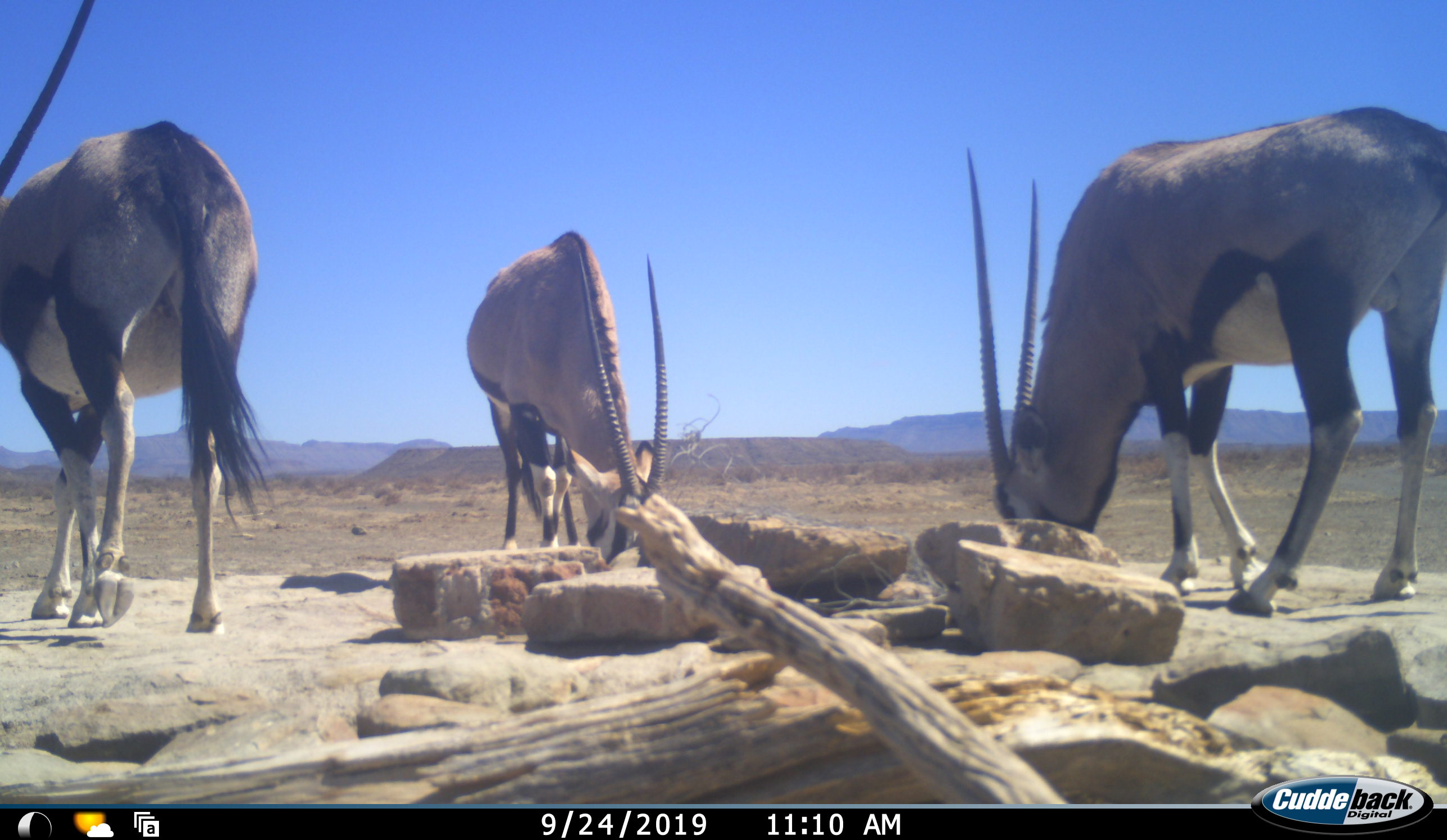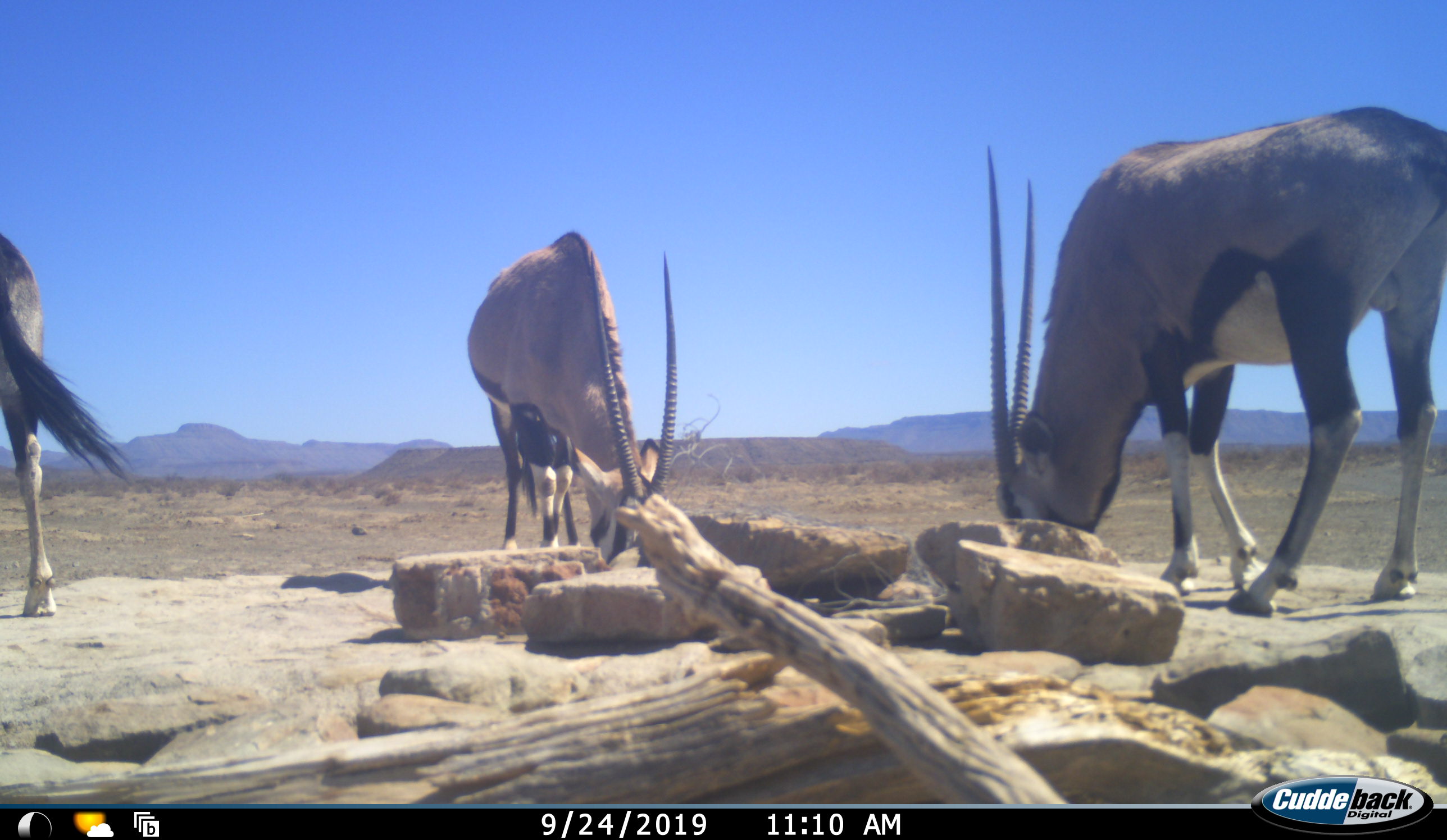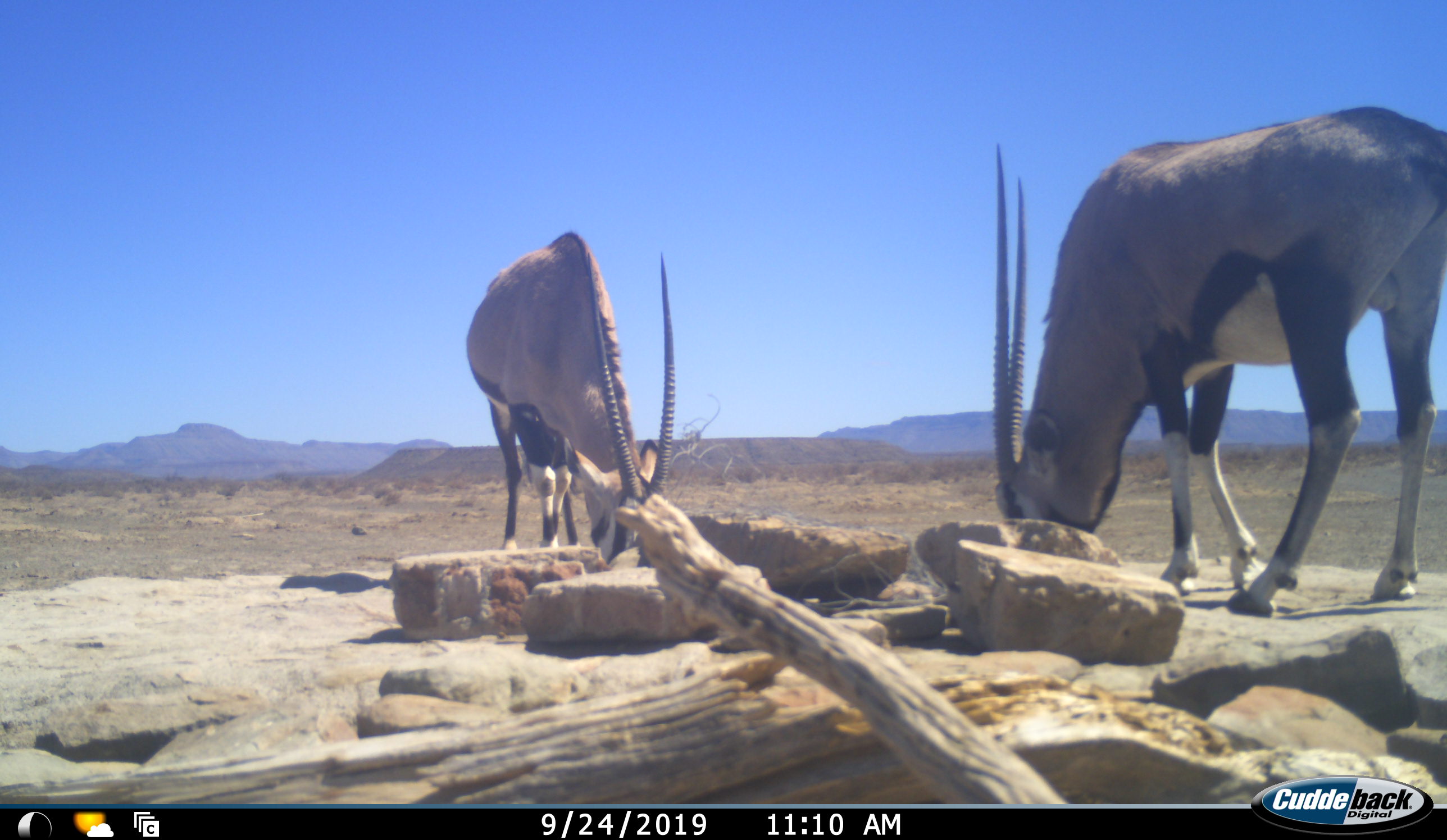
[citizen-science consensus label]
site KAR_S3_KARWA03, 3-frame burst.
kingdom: Animalia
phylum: Chordata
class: Mammalia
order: Artiodactyla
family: Bovidae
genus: Oryx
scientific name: Oryx gazella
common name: gemsbok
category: oryx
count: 3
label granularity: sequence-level